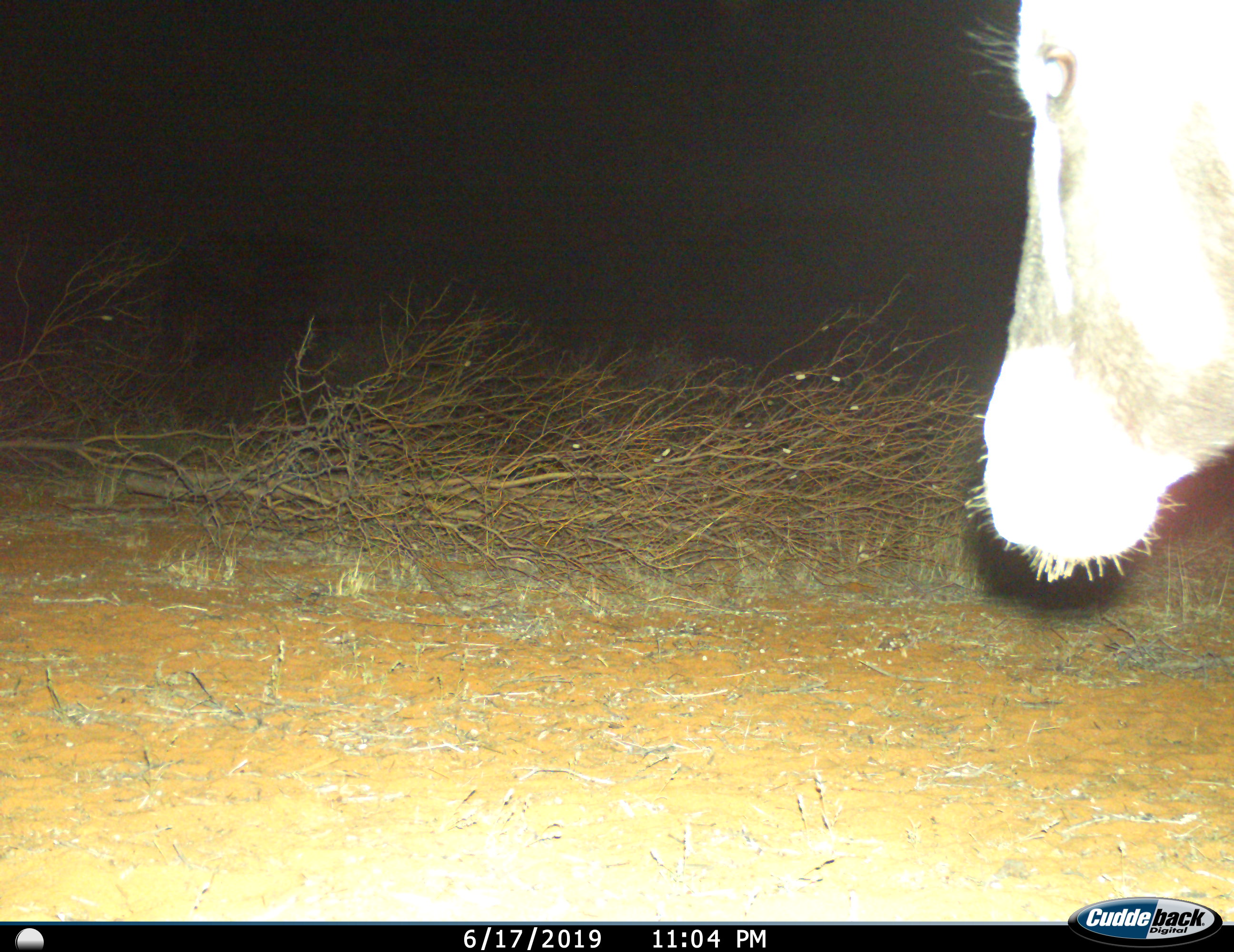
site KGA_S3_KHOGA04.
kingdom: Animalia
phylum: Chordata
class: Mammalia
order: Artiodactyla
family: Bovidae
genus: Oryx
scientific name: Oryx gazella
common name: gemsbok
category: oryx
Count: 1.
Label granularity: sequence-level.